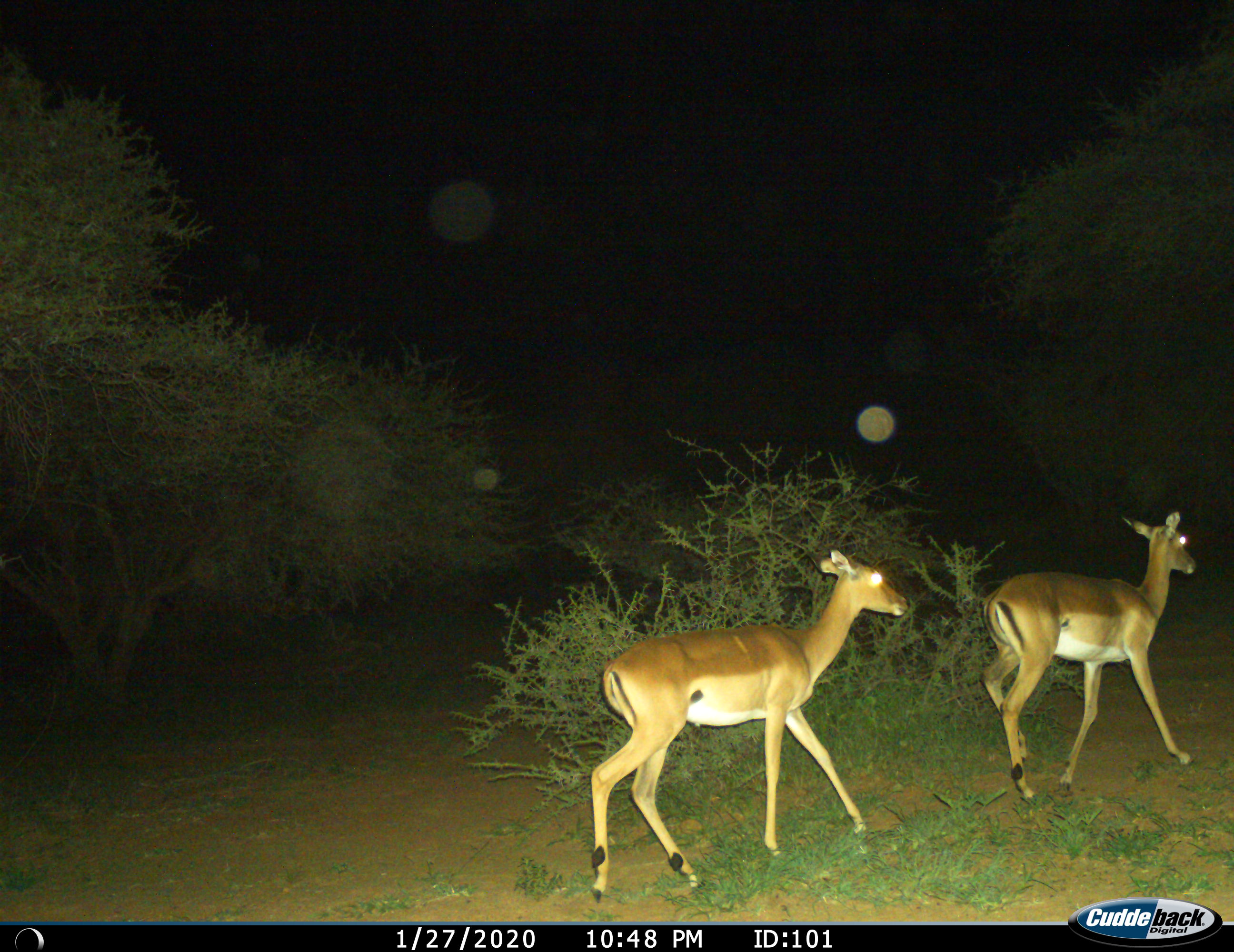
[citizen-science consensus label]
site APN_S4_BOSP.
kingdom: Animalia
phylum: Chordata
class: Mammalia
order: Artiodactyla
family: Bovidae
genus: Aepyceros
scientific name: Aepyceros melampus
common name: impala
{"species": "impala (Aepyceros melampus)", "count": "2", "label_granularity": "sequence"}